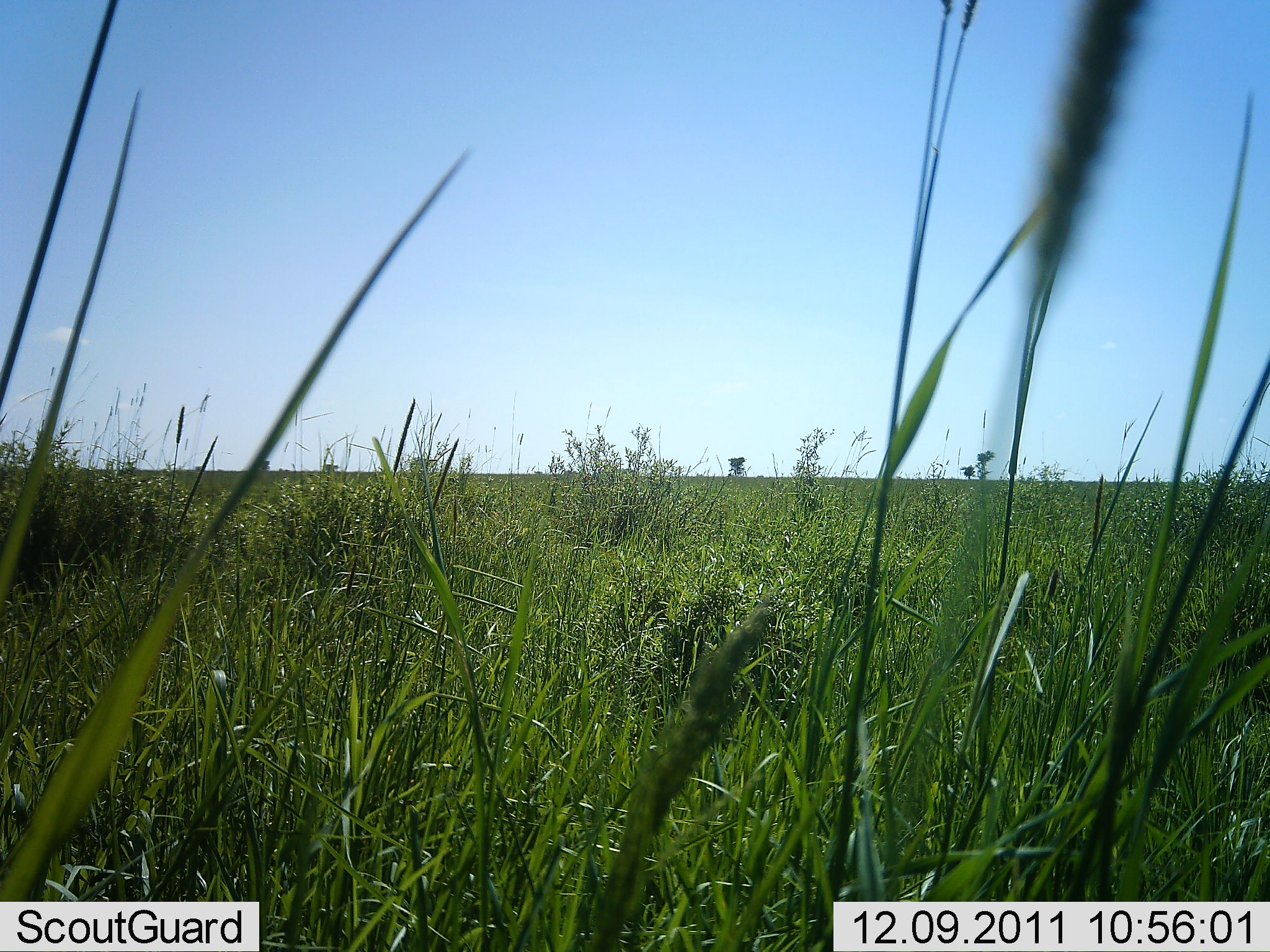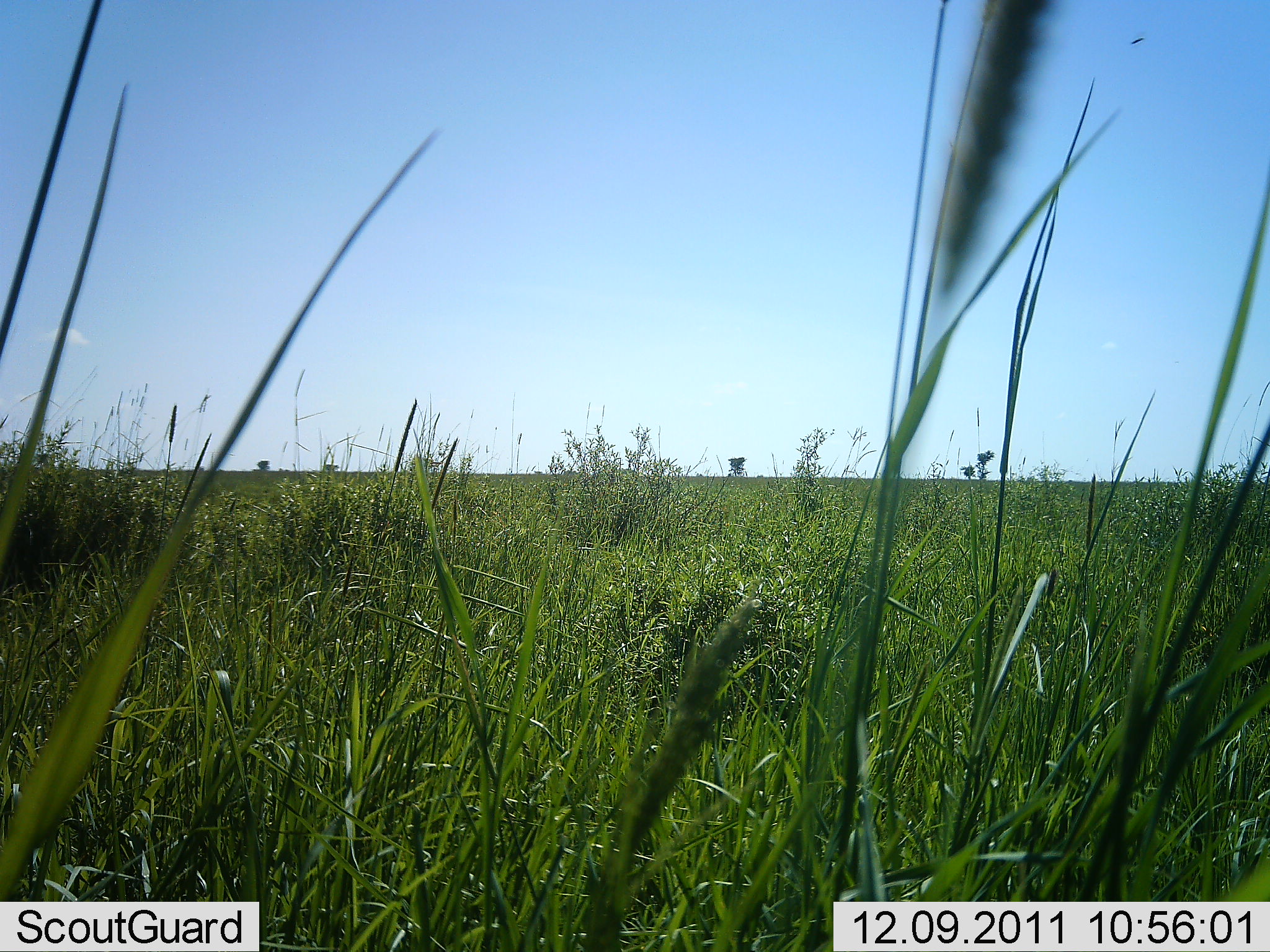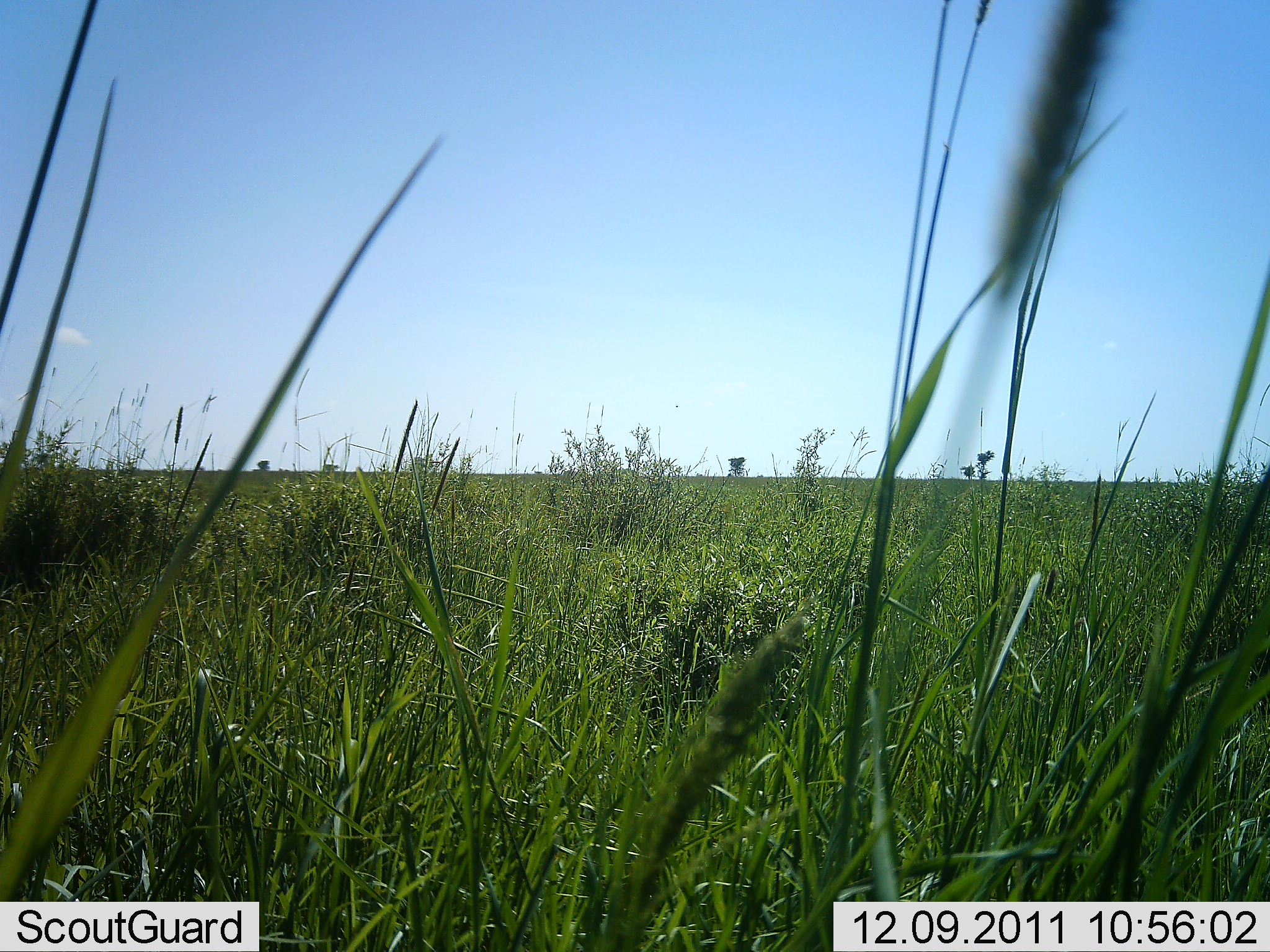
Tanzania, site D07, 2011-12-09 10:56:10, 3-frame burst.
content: no animal present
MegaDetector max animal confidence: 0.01